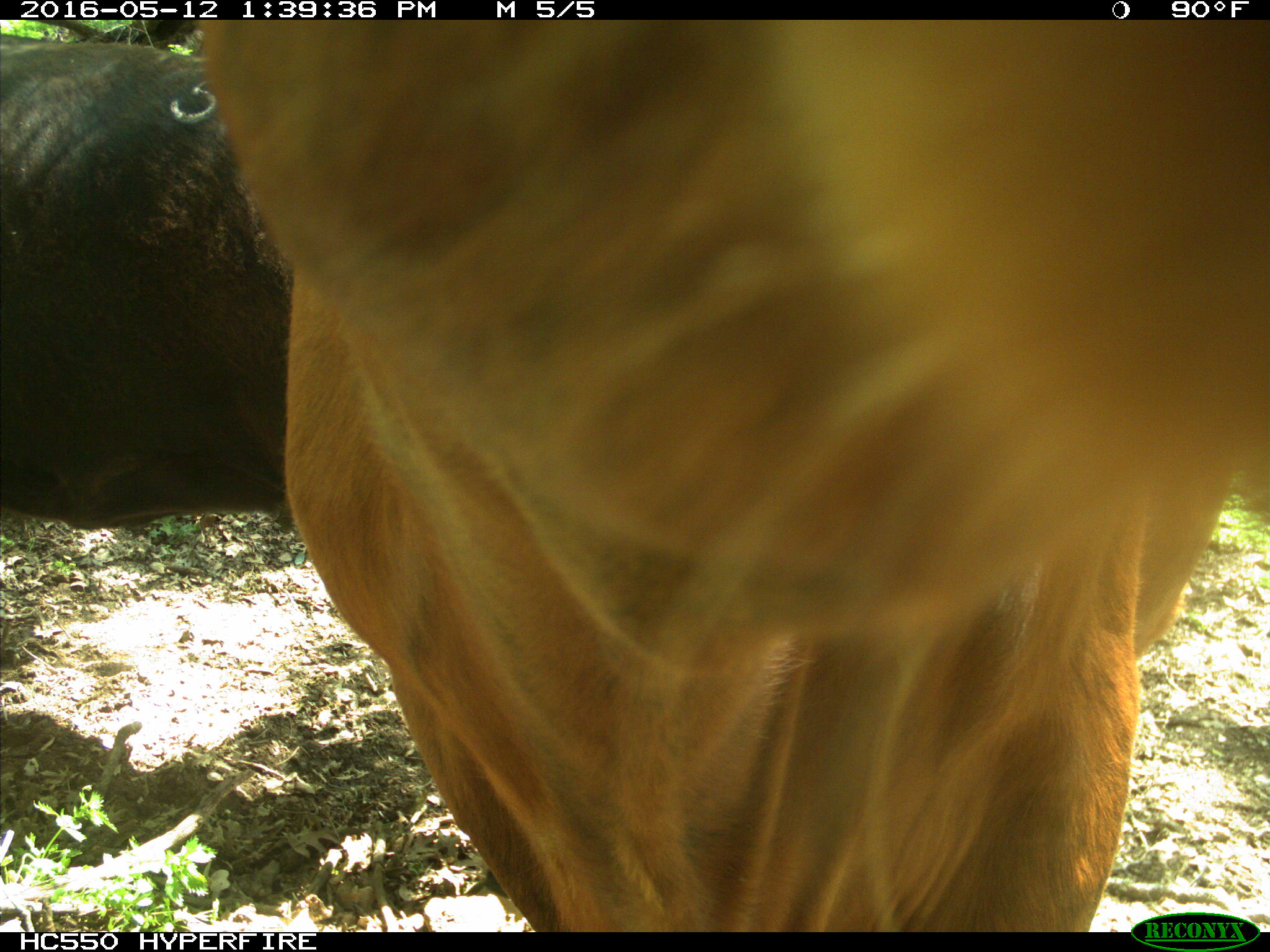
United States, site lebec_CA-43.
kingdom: Animalia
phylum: Chordata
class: Mammalia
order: Artiodactyla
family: Bovidae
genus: Bos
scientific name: Bos taurus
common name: domestic cow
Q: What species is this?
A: Bos taurus (domestic cow).